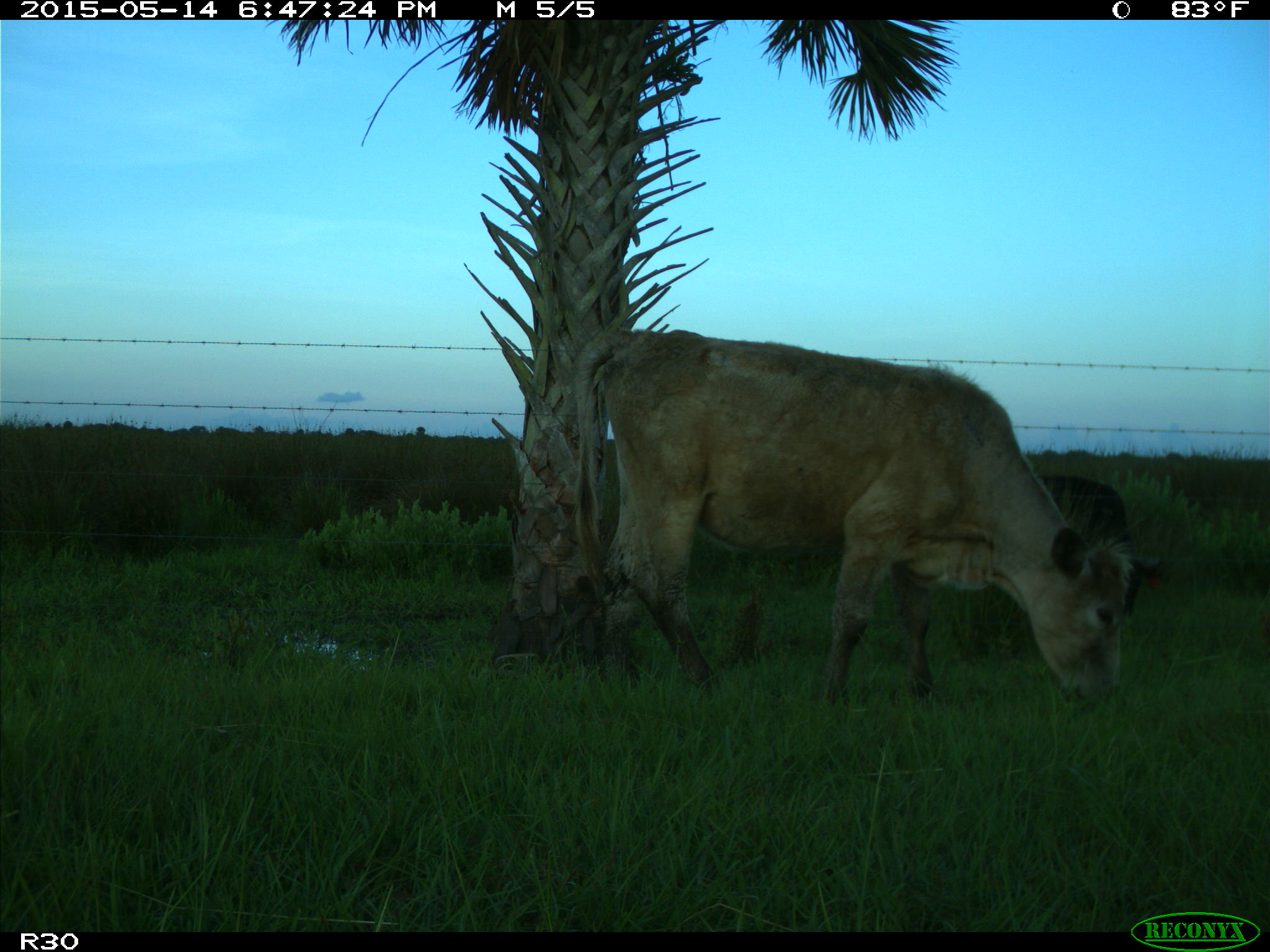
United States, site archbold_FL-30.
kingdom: Animalia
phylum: Chordata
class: Mammalia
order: Artiodactyla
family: Bovidae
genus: Bos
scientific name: Bos taurus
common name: domestic cow